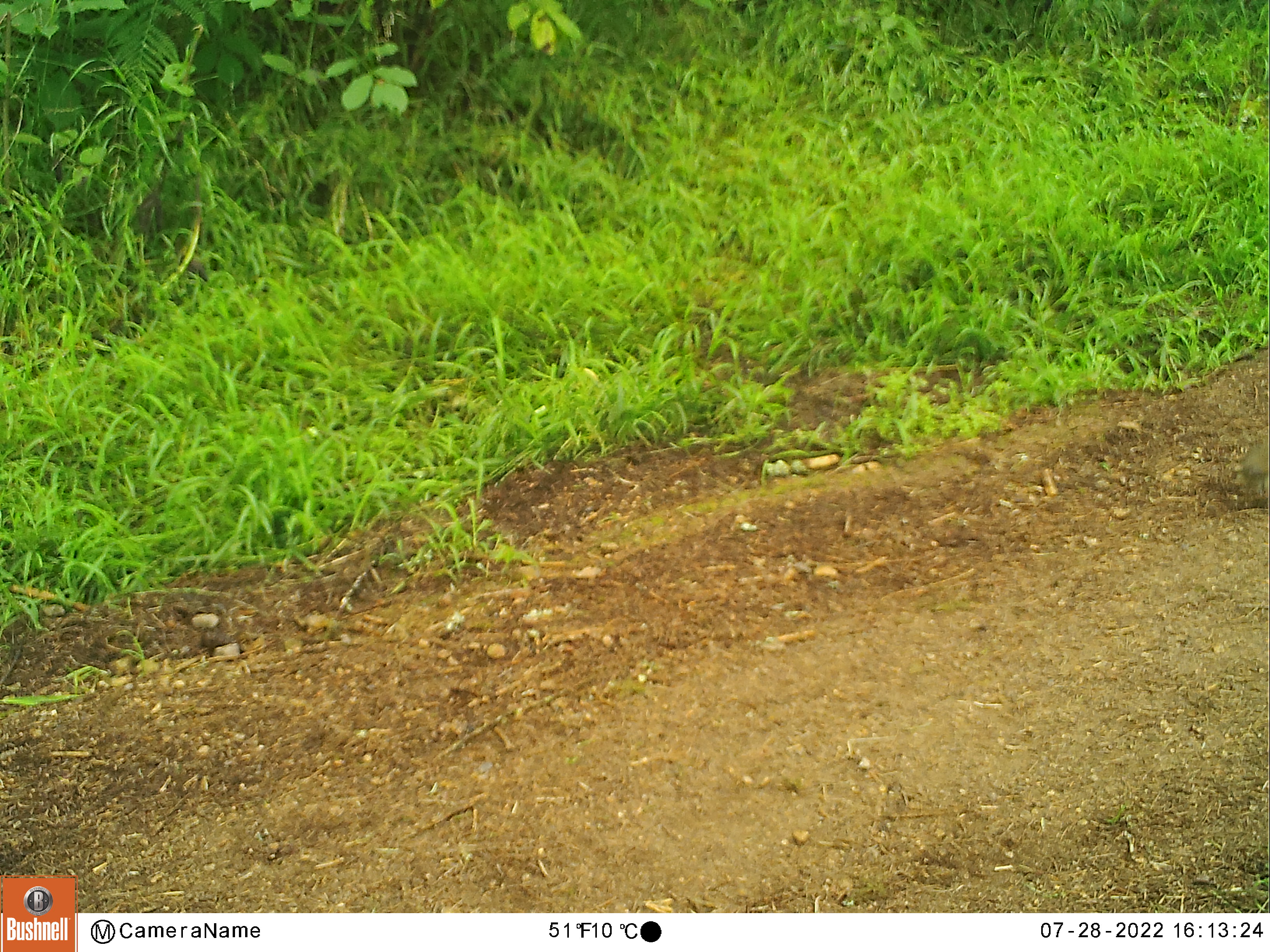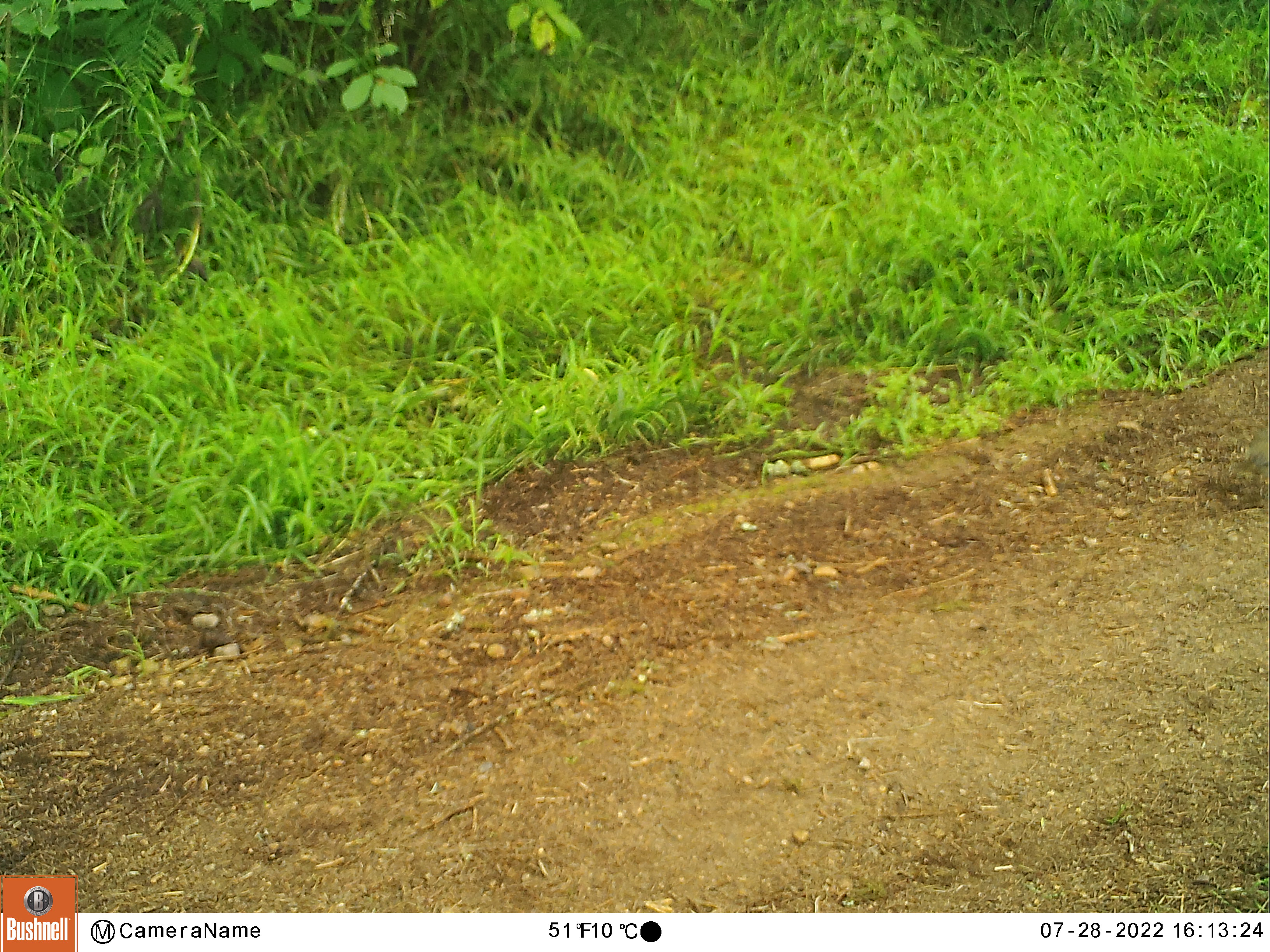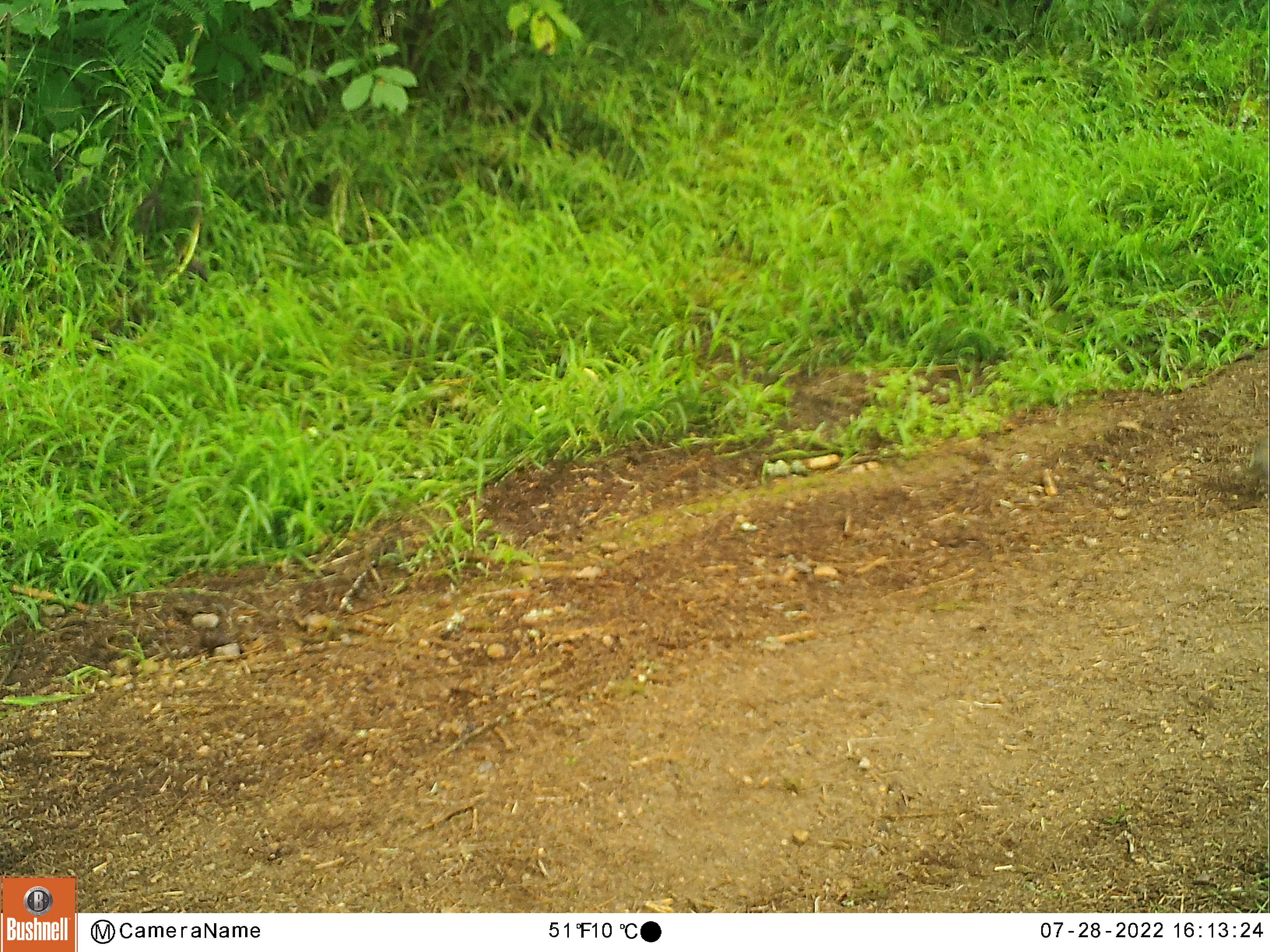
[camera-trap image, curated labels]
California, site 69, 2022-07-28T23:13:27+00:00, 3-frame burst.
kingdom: Animalia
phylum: Chordata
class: Aves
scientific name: Aves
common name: bird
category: unknown bird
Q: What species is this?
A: Unknown bird (bird) (Aves).